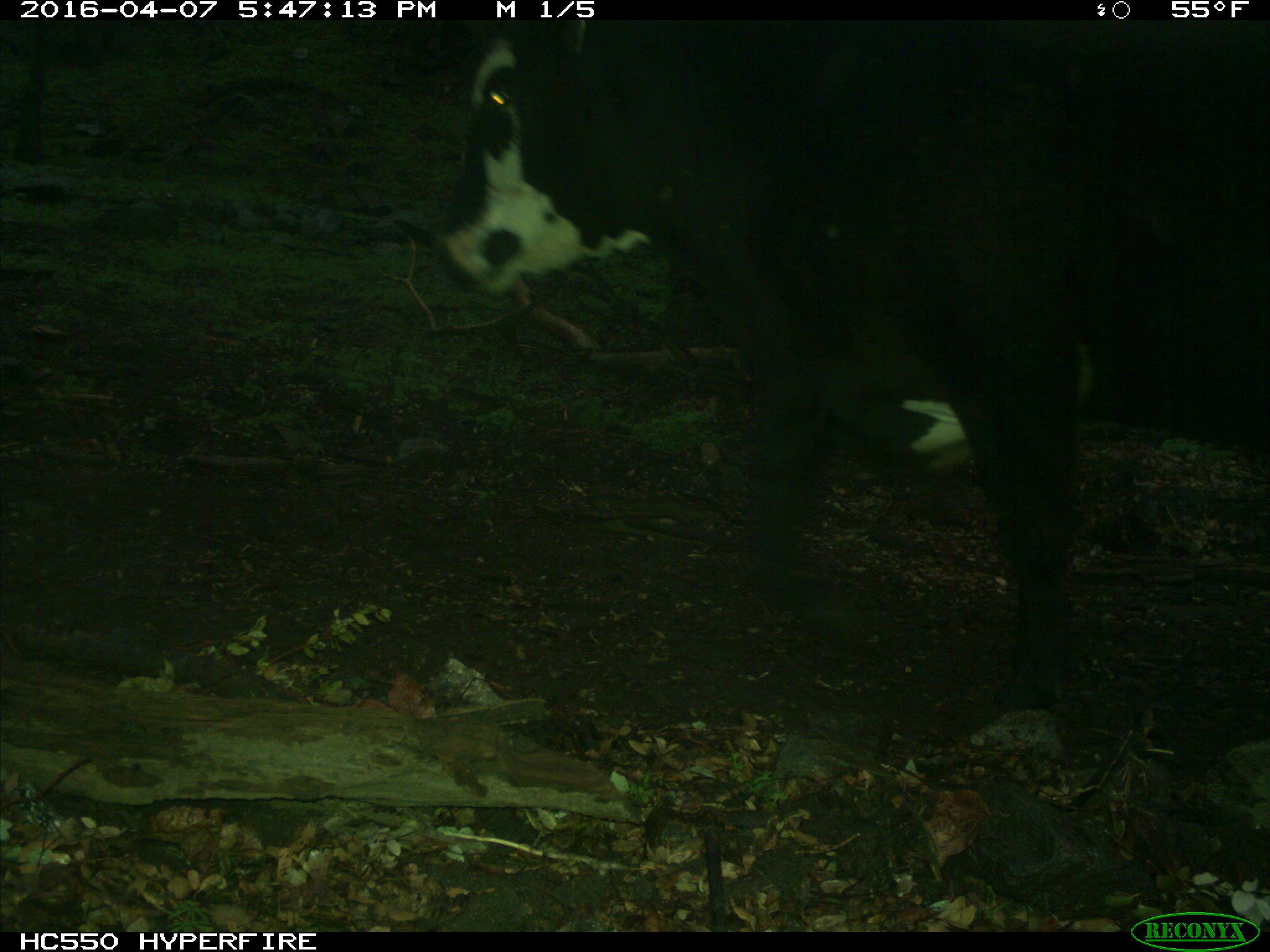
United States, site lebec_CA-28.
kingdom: Animalia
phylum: Chordata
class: Mammalia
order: Artiodactyla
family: Bovidae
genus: Bos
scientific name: Bos taurus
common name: domestic cow